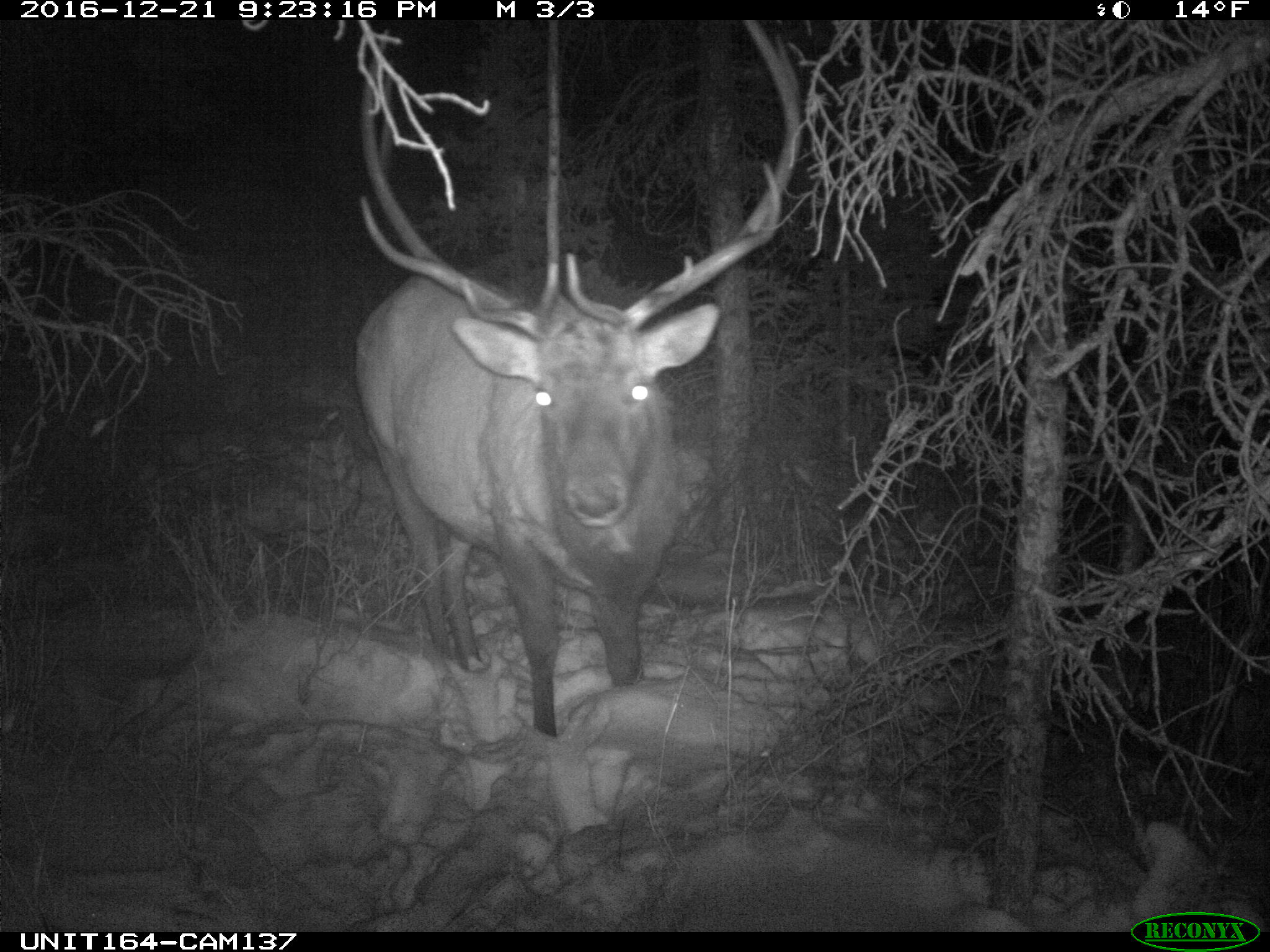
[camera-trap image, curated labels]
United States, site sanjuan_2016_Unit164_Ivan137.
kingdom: Animalia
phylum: Chordata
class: Mammalia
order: Artiodactyla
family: Cervidae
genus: Cervus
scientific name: Cervus elaphus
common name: red deer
Cervus elaphus (red deer).